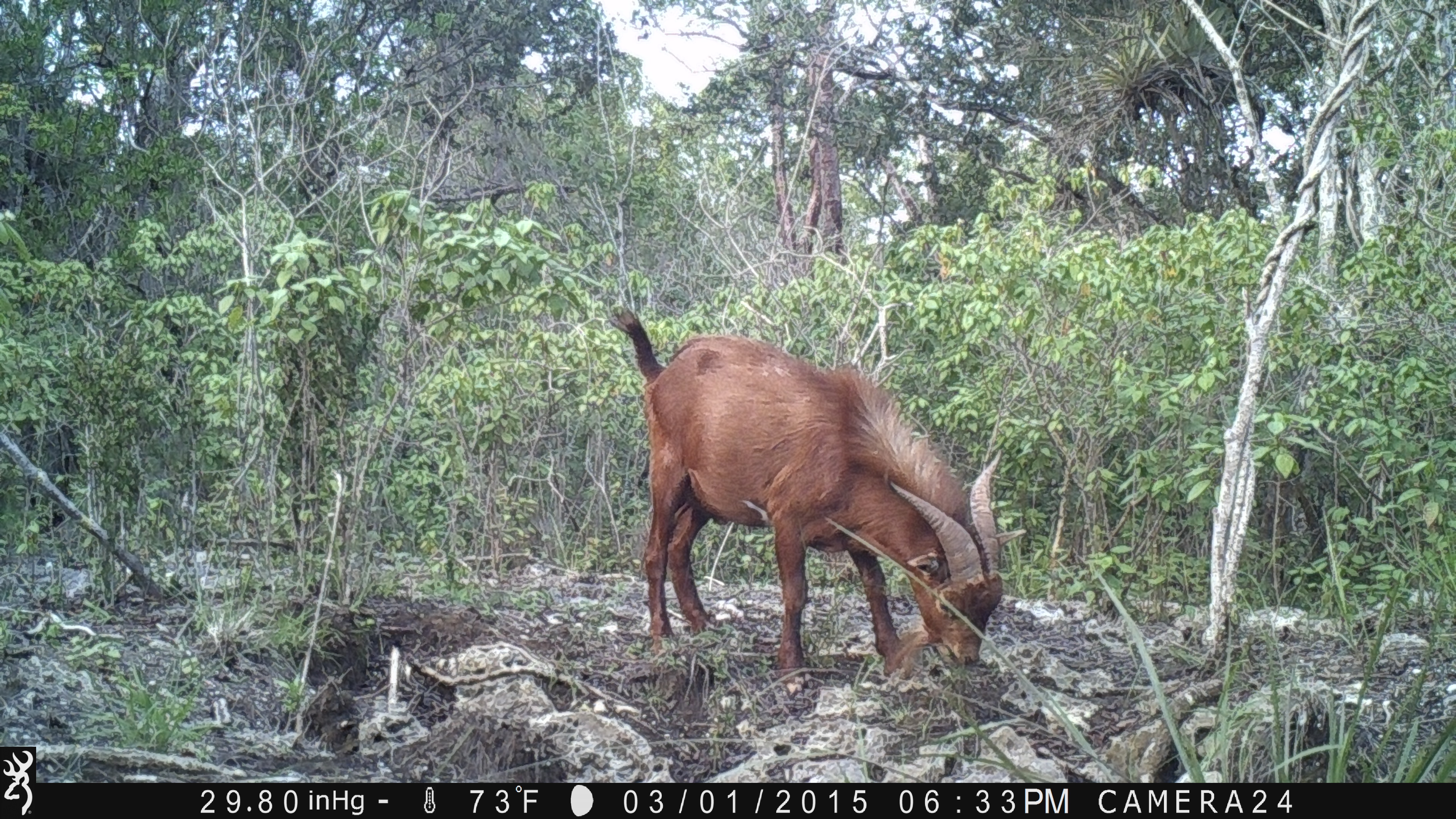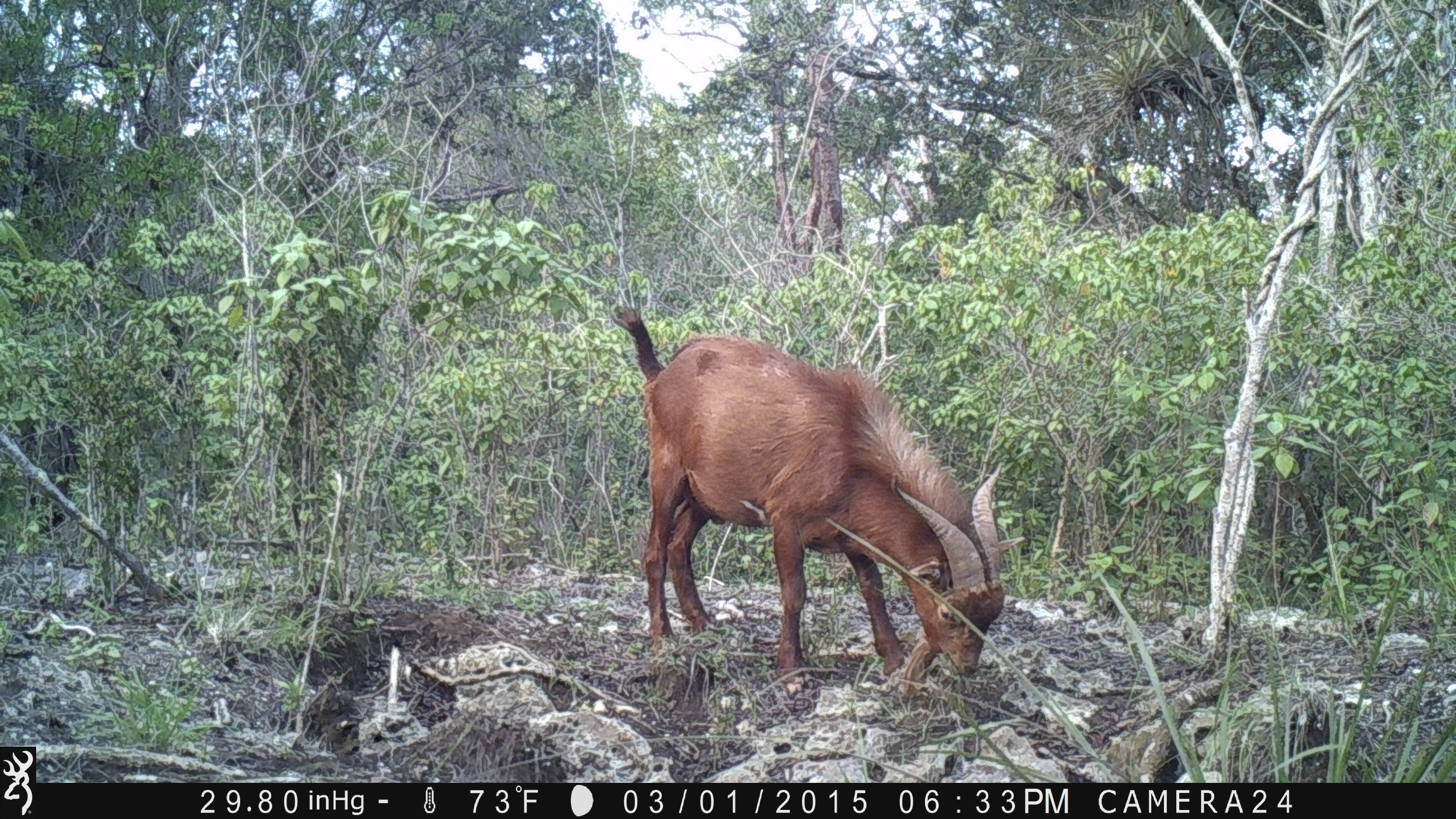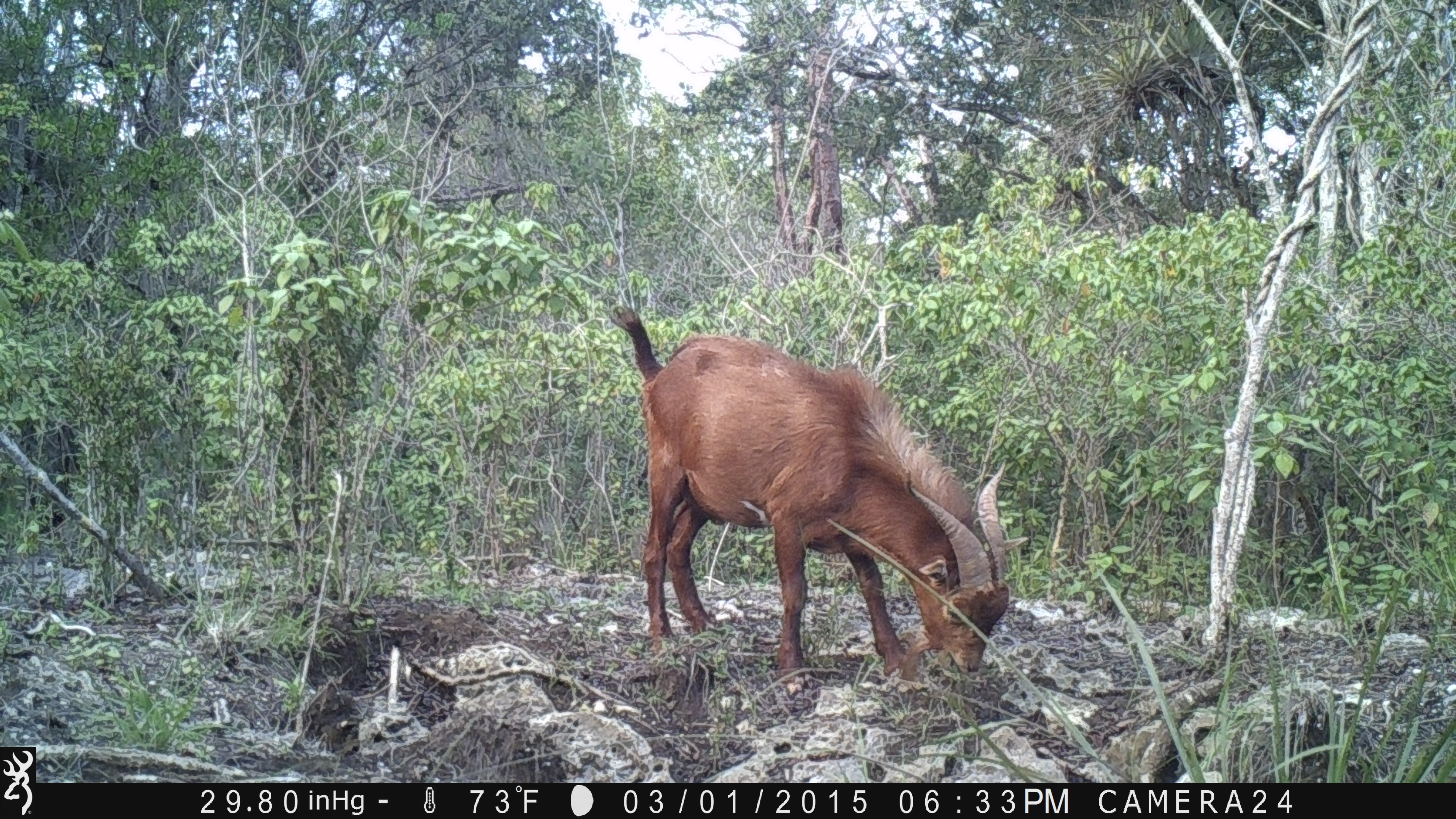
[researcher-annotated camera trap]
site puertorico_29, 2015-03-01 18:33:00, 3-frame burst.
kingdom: Animalia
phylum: Chordata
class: Mammalia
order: Artiodactyla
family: Bovidae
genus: Capra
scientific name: Capra hircus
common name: goat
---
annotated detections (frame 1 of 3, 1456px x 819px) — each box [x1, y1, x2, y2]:
goat: [610, 309, 1006, 693]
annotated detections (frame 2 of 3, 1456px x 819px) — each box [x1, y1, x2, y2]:
goat: [611, 309, 1008, 705]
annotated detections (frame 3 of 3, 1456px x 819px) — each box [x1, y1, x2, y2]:
goat: [610, 308, 1015, 699]